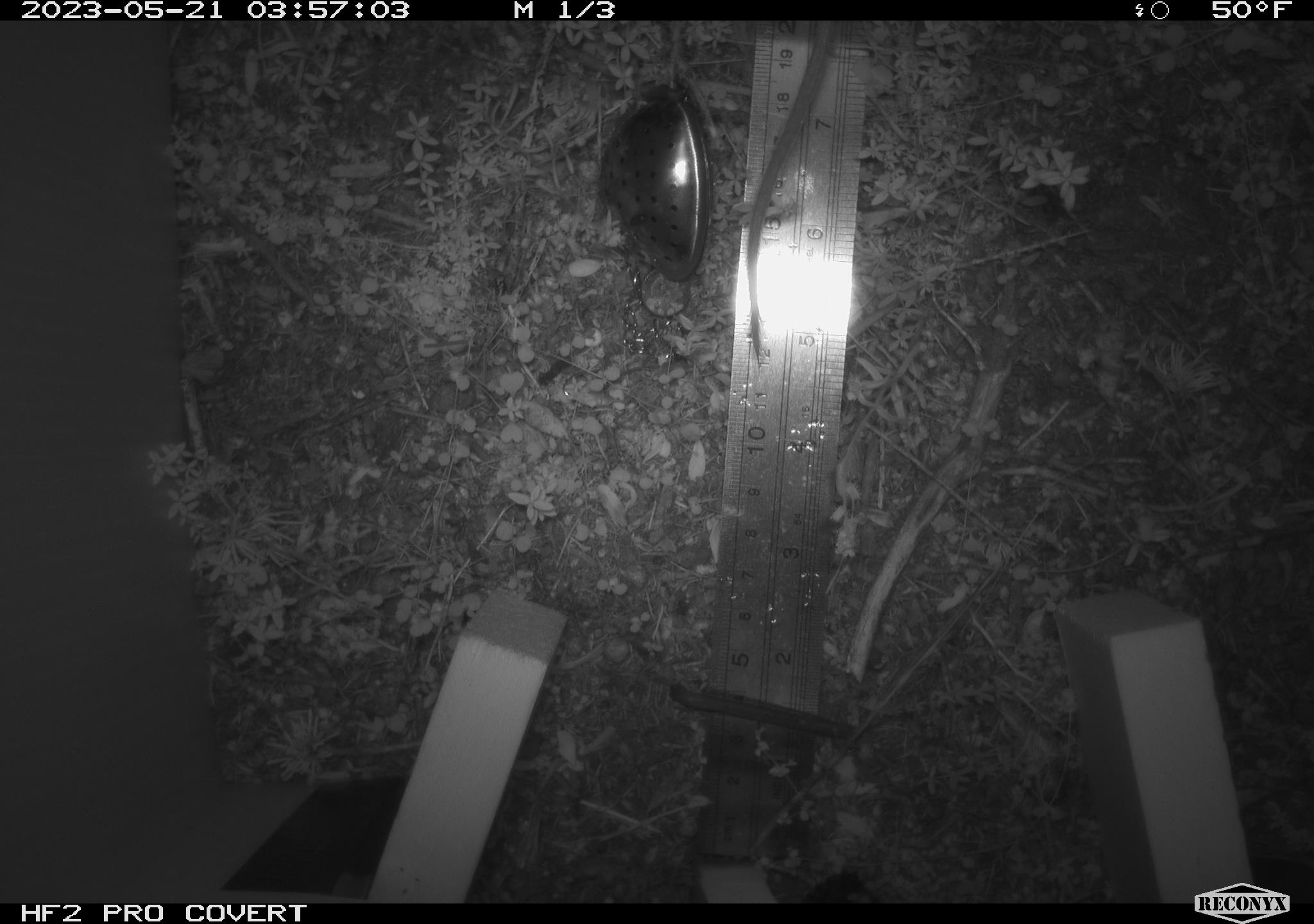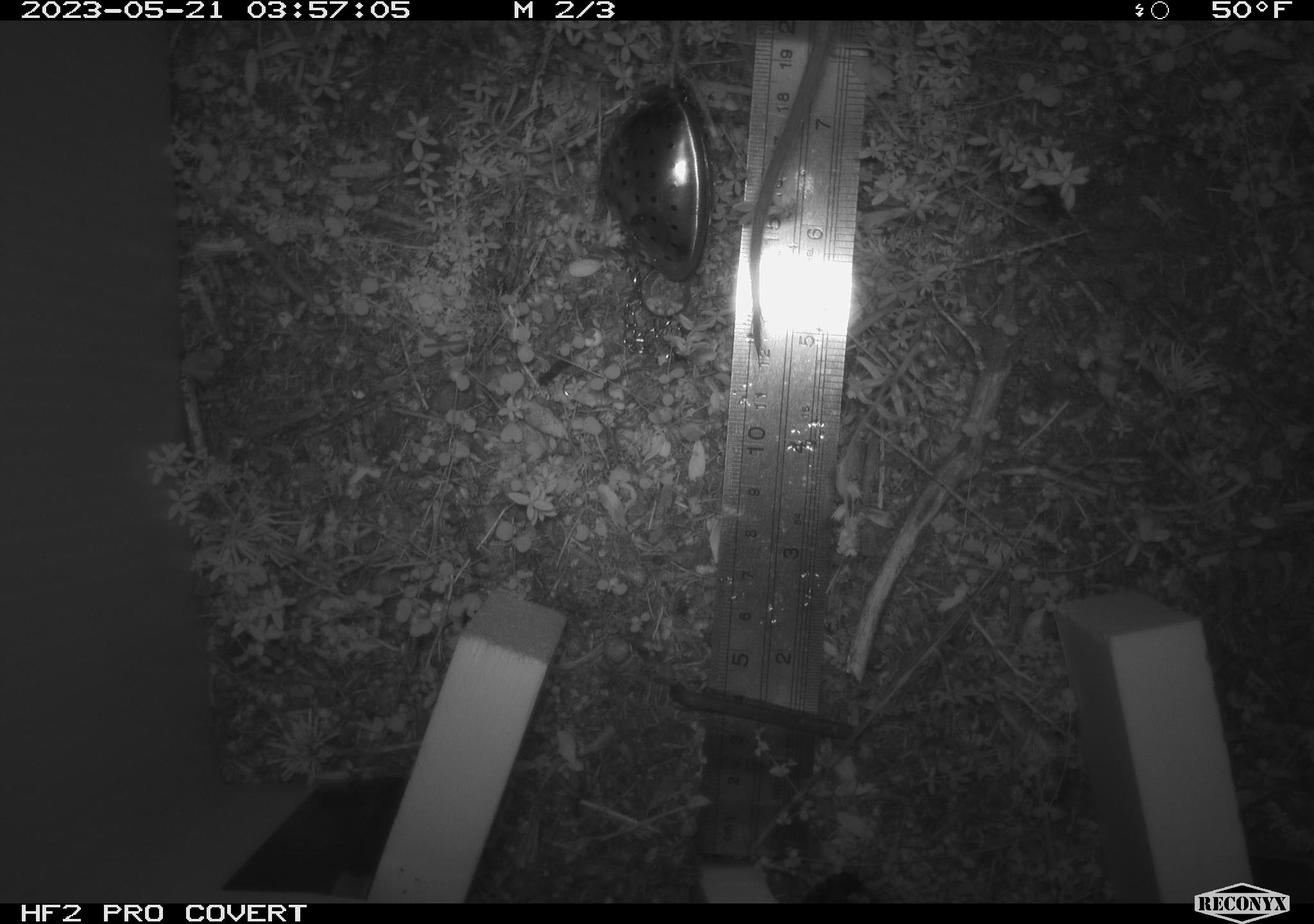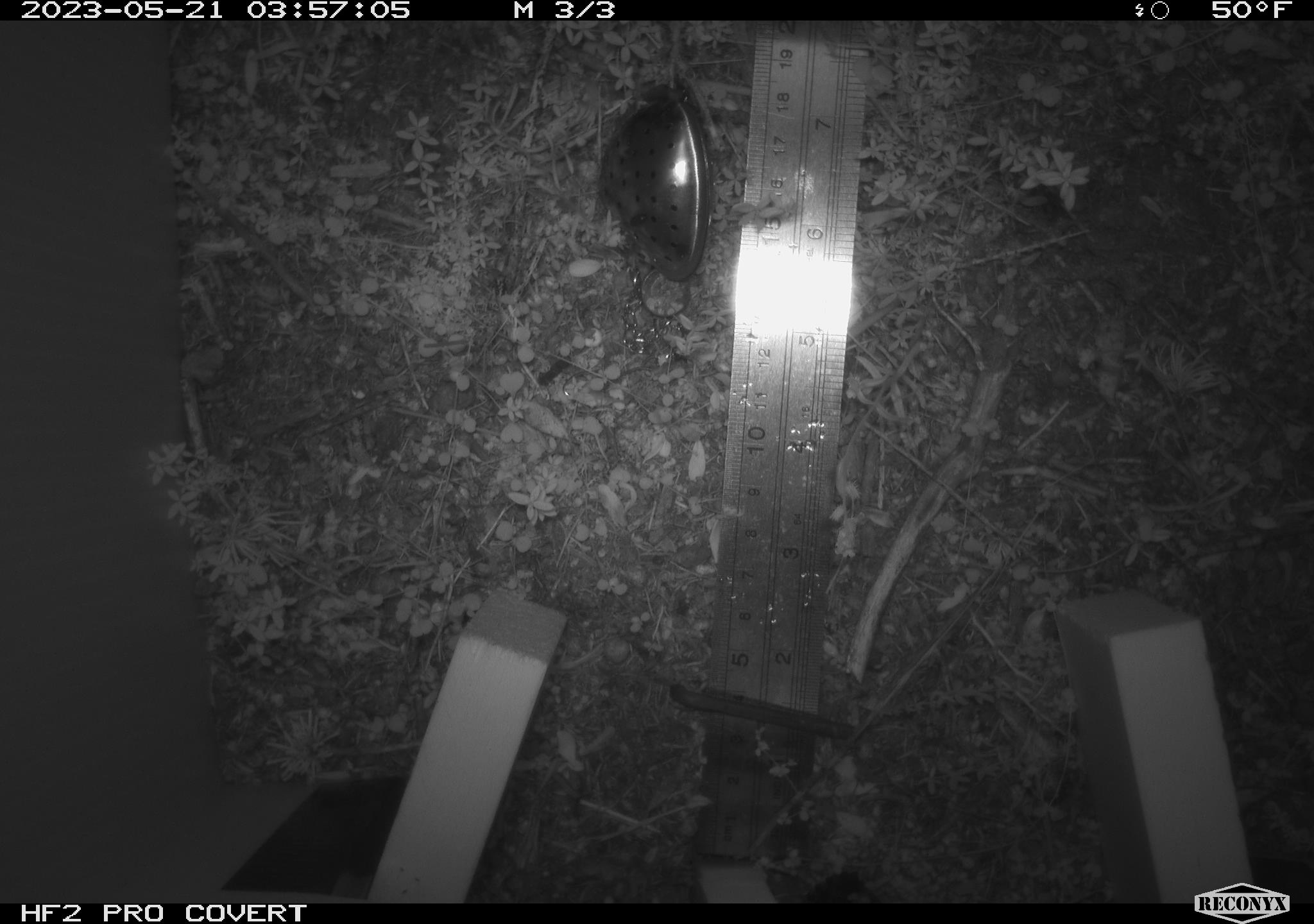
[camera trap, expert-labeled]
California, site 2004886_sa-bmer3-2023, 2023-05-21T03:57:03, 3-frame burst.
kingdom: Animalia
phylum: Chordata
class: Mammalia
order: Rodentia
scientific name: Rodentia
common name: mouse species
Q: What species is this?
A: Mouse species (Rodentia).